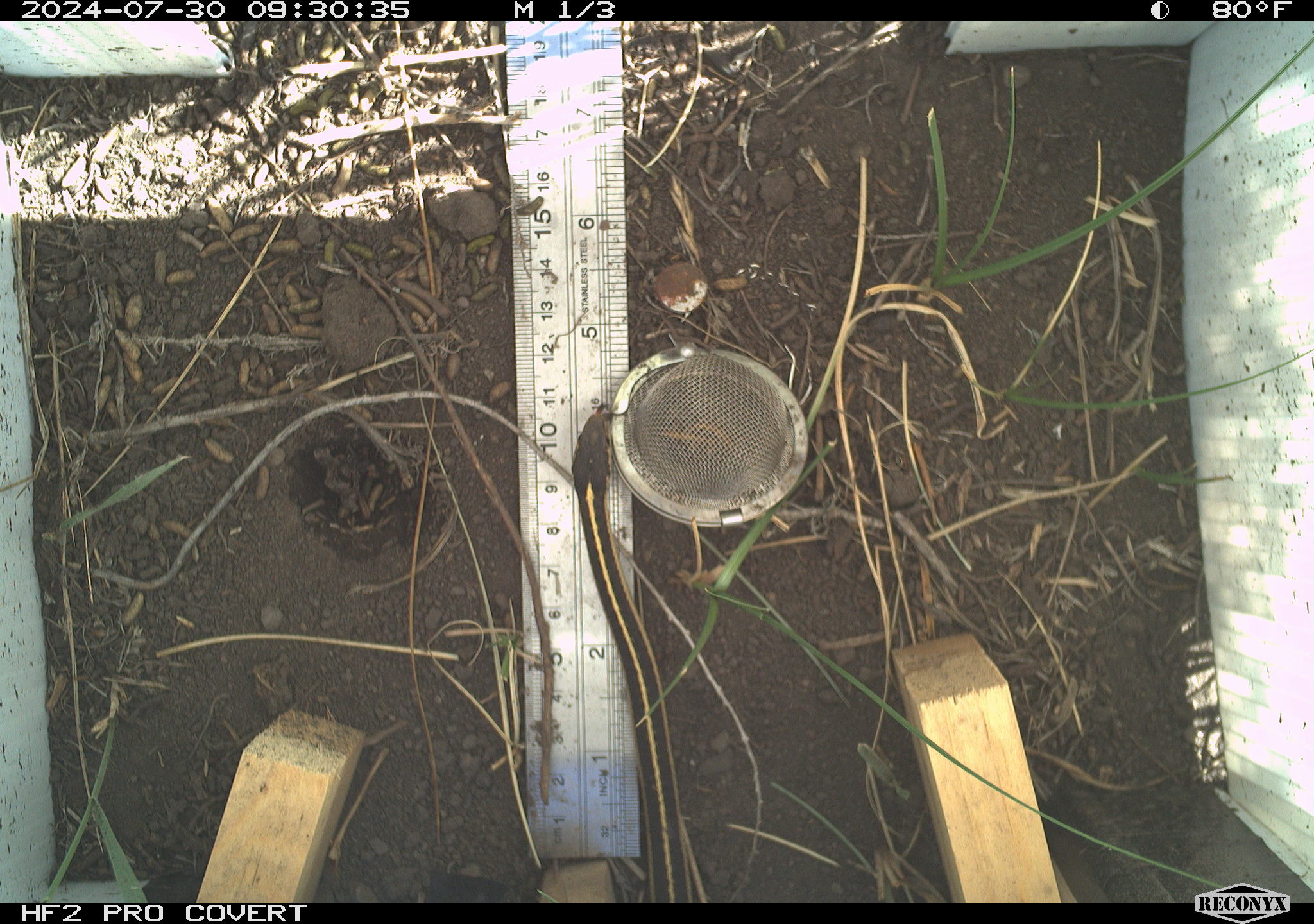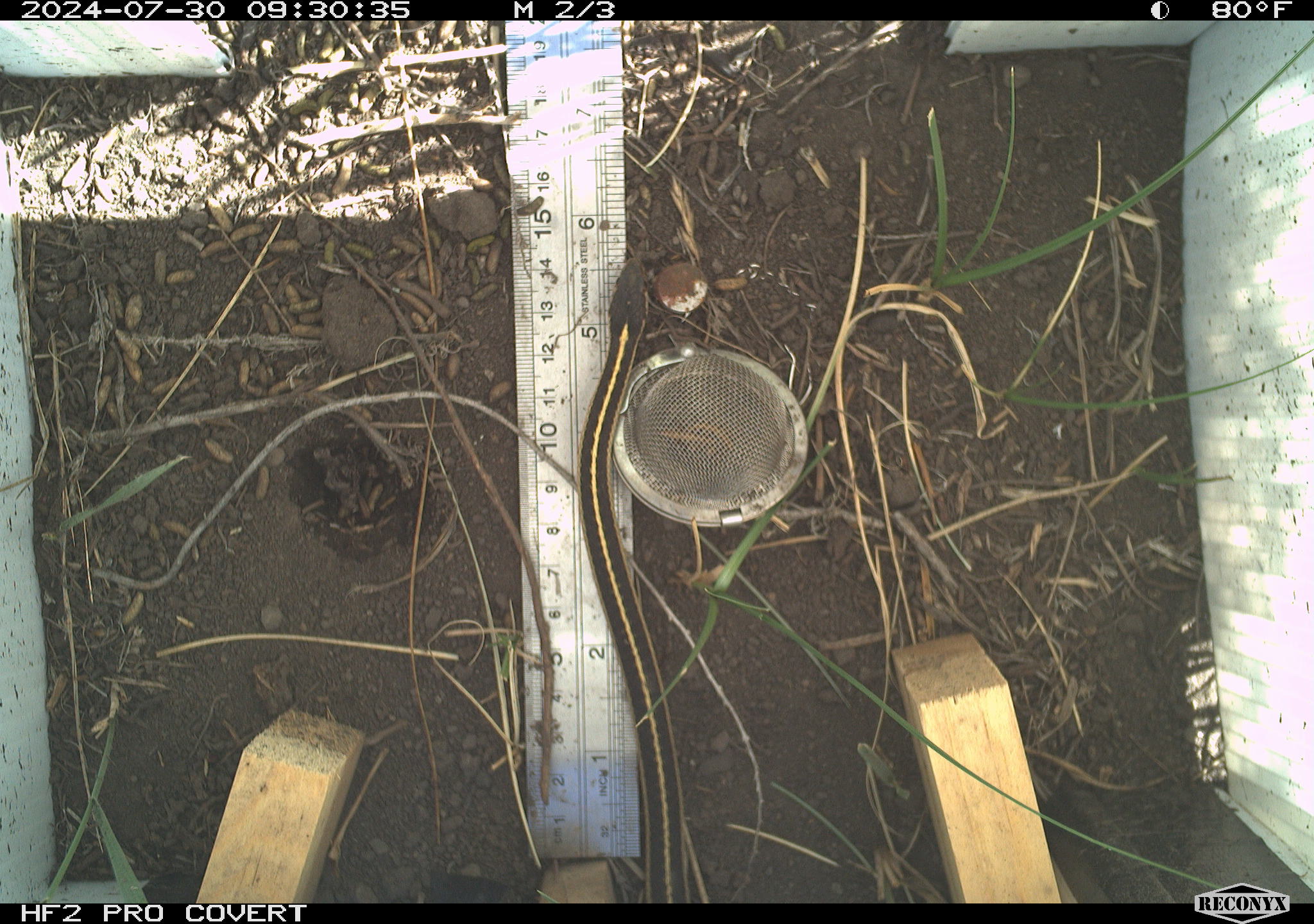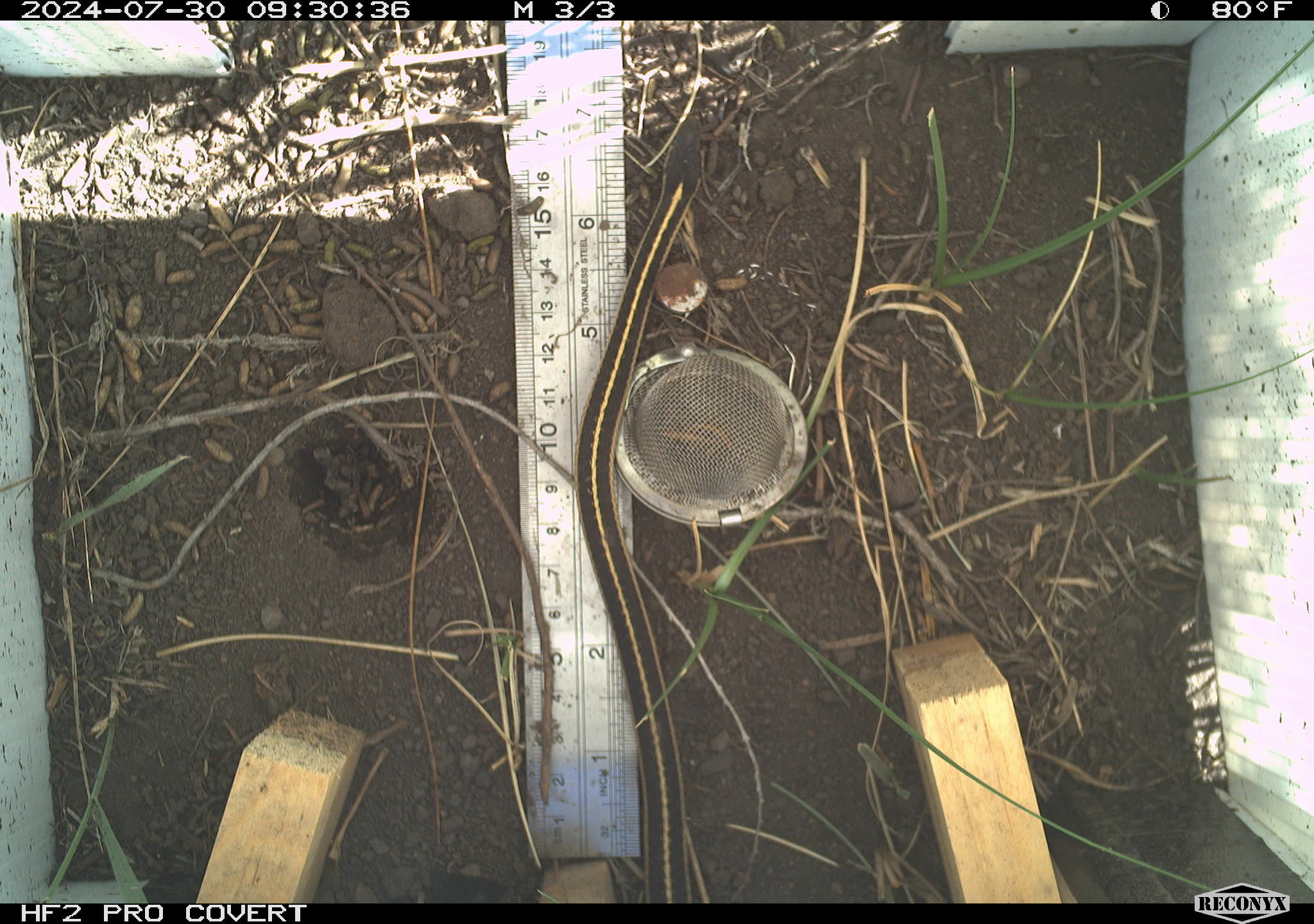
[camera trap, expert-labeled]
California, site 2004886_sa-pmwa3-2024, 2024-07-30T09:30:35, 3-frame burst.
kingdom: Animalia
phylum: Chordata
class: Reptilia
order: Squamata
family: Colubridae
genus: Thamnophis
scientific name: Thamnophis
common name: american gartersnakes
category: thamnophis species